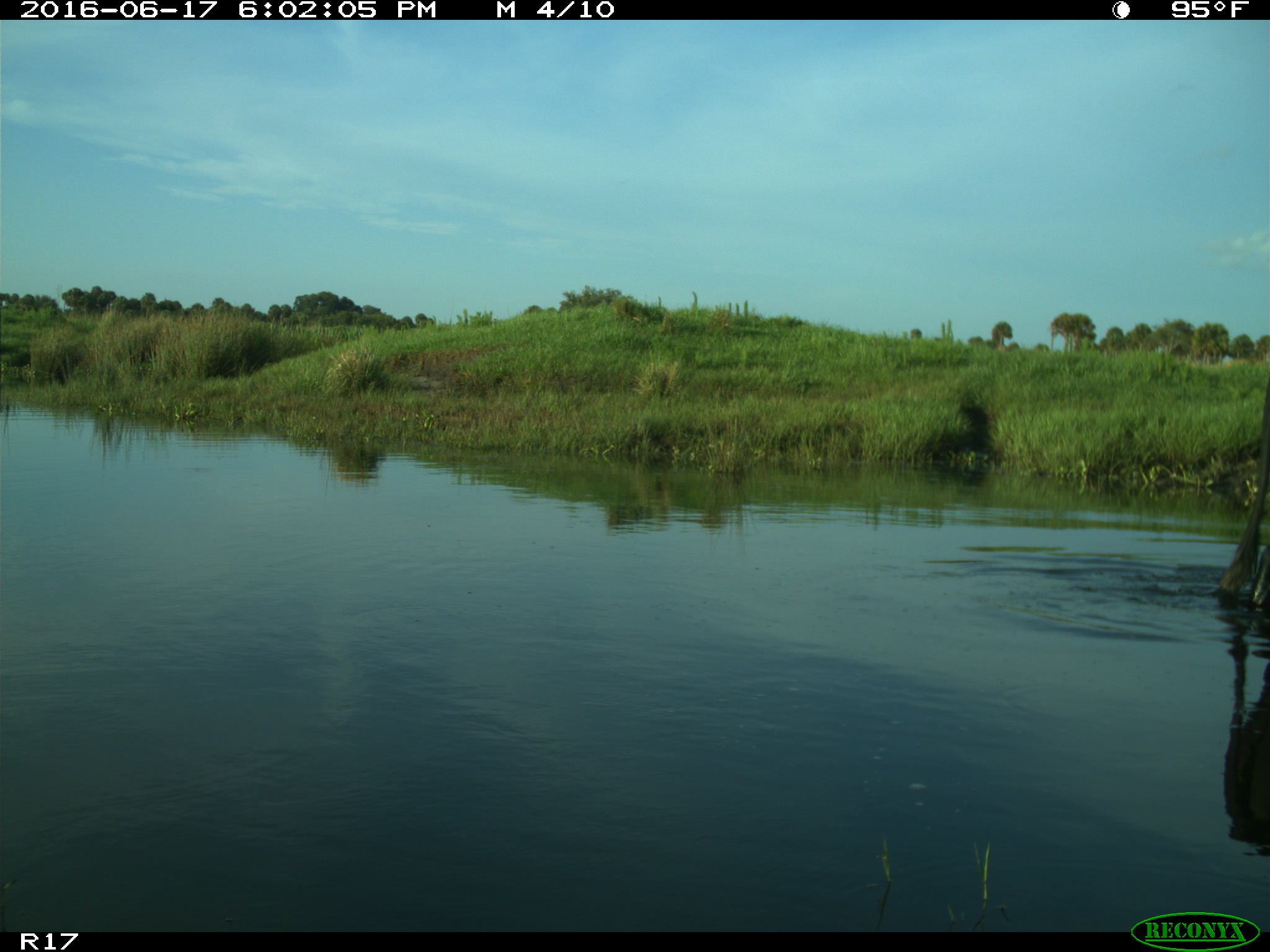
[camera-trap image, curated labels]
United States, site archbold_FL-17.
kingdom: Animalia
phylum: Chordata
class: Mammalia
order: Artiodactyla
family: Bovidae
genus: Bos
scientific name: Bos taurus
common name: domestic cow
Bos taurus (domestic cow).